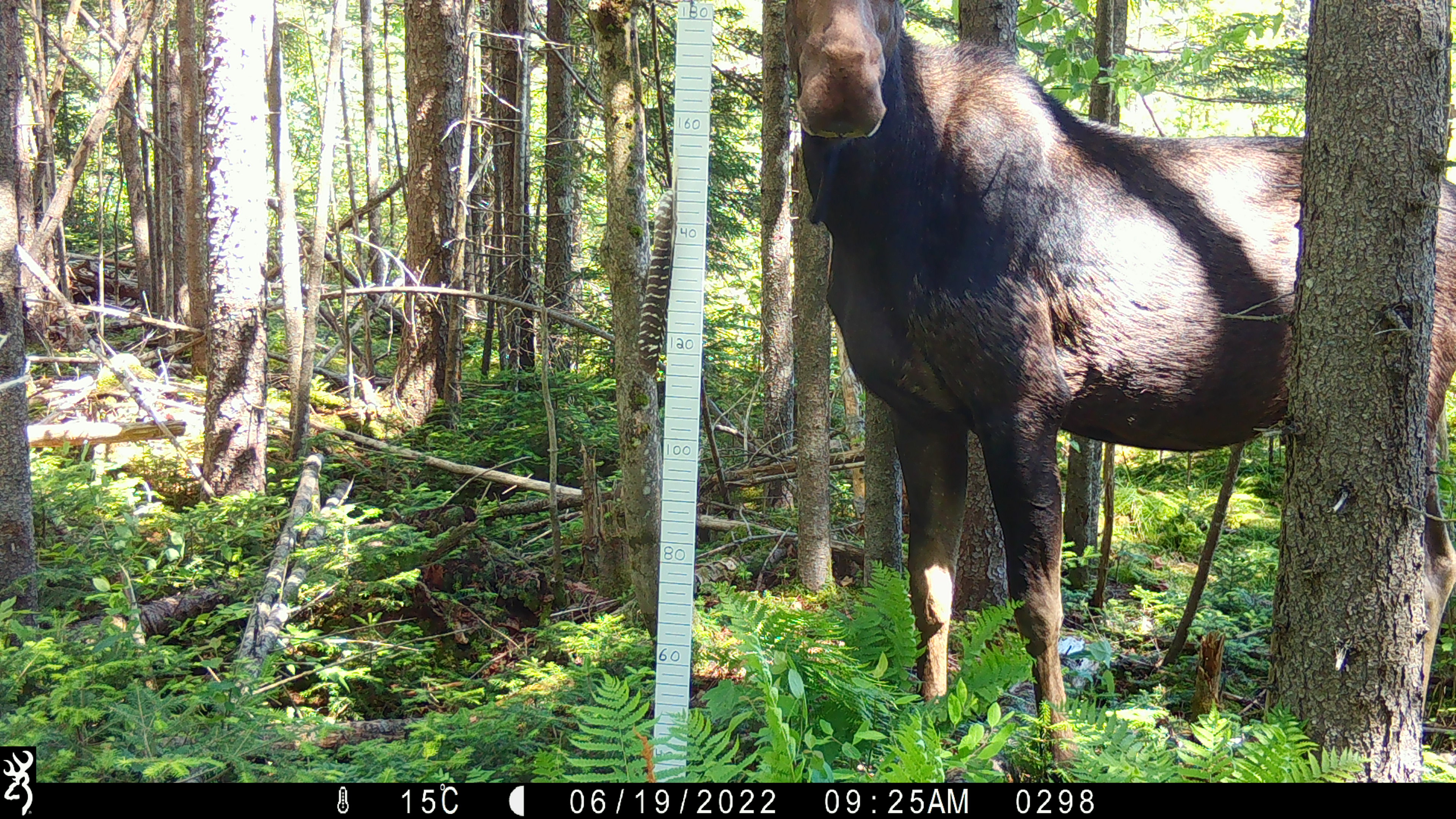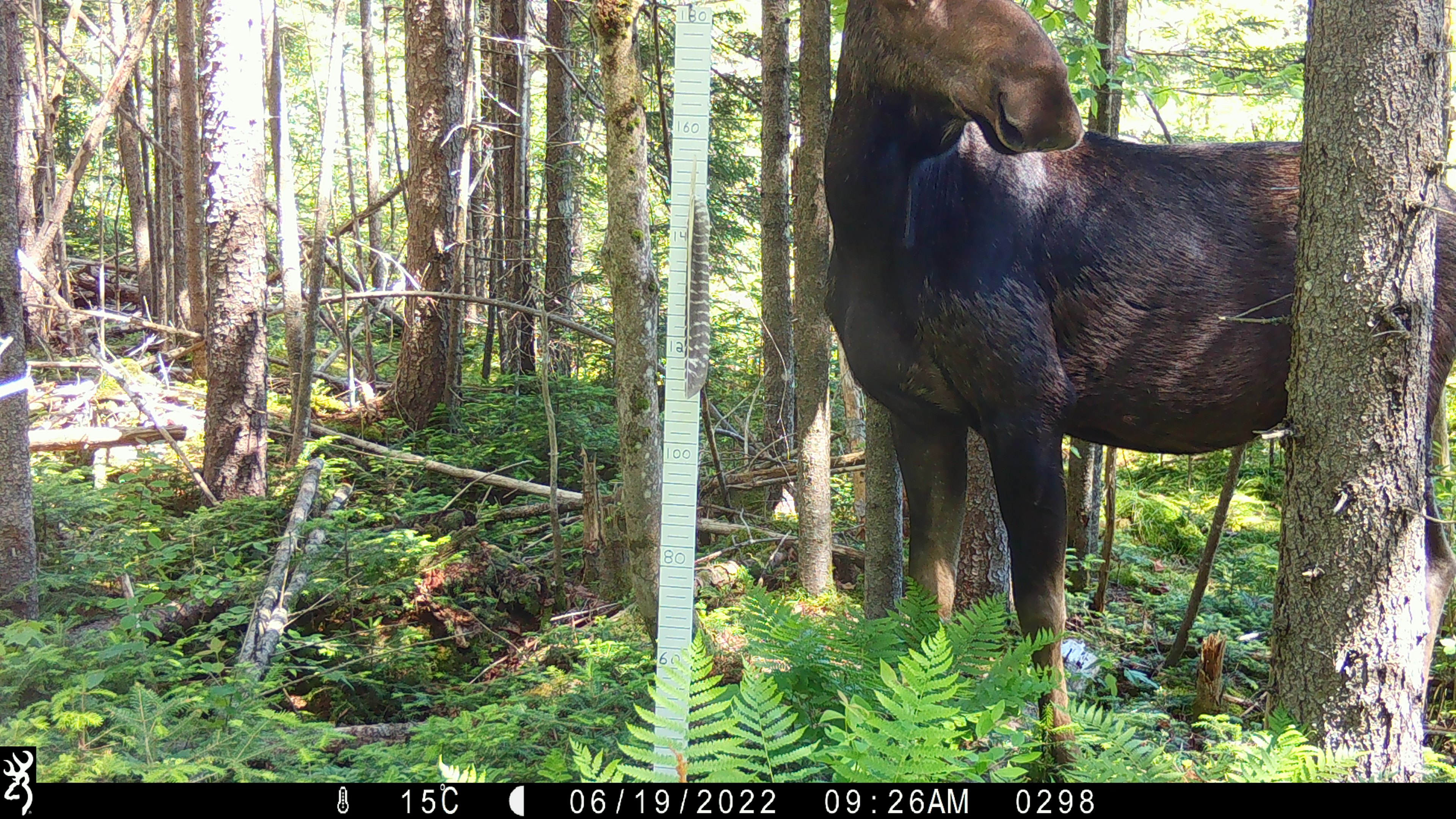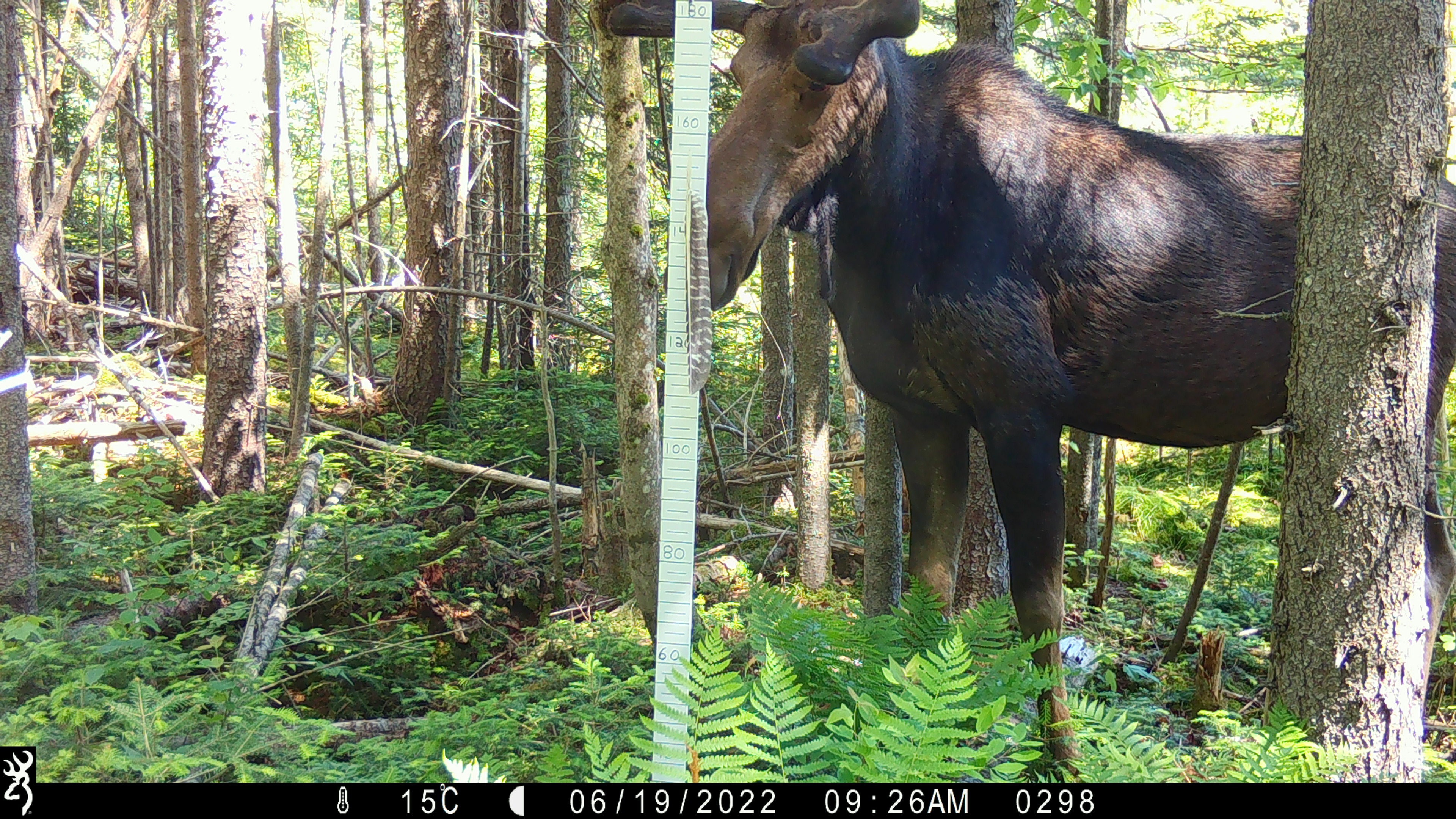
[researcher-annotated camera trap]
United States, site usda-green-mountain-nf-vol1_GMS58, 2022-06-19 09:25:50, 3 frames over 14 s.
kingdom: Animalia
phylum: Chordata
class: Mammalia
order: Artiodactyla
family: Cervidae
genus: Alces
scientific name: Alces alces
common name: moose